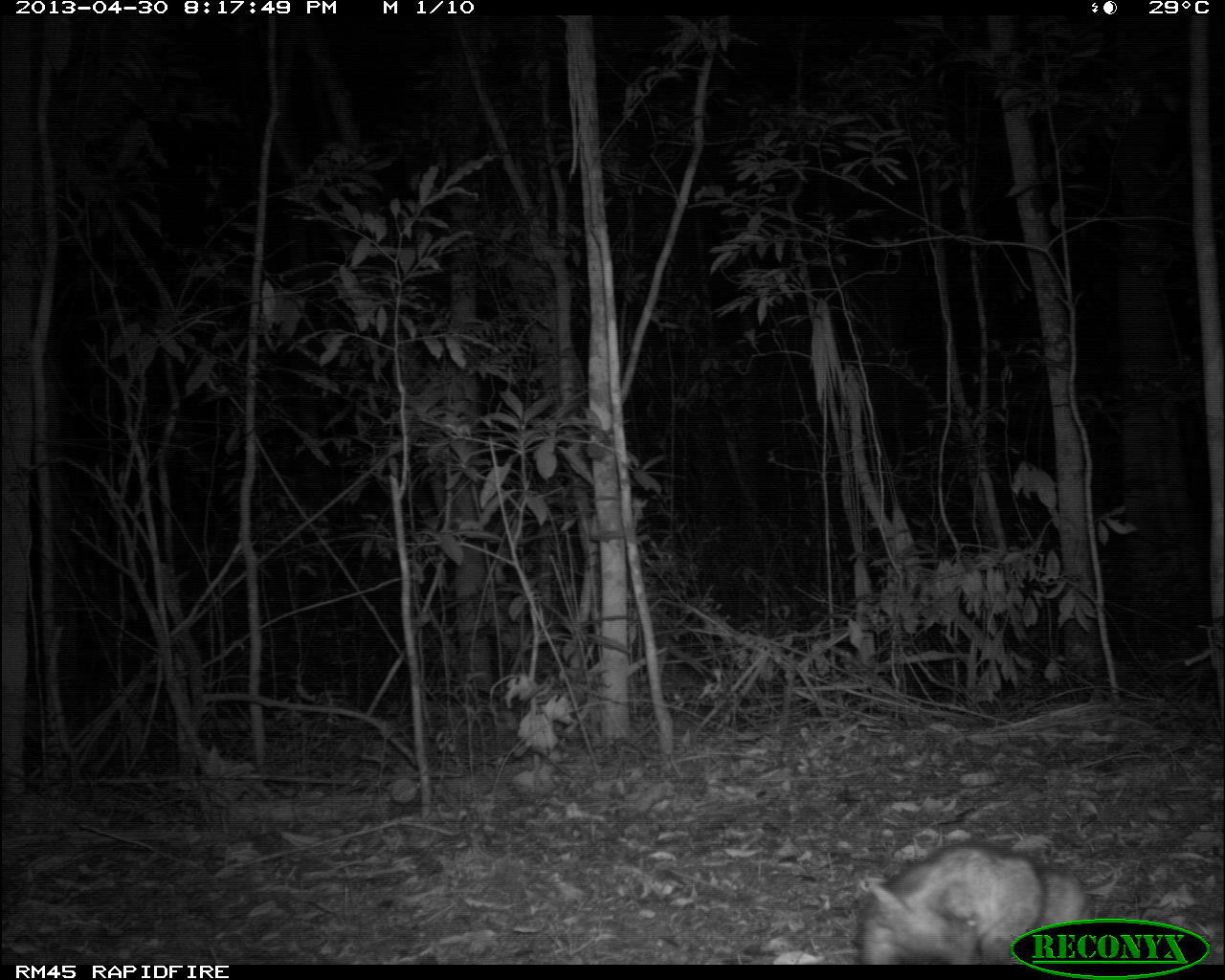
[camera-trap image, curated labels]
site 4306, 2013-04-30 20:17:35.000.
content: unidentified animal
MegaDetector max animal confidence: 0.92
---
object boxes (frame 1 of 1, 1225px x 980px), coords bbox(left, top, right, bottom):
unknown: bbox(856, 839, 1087, 964)